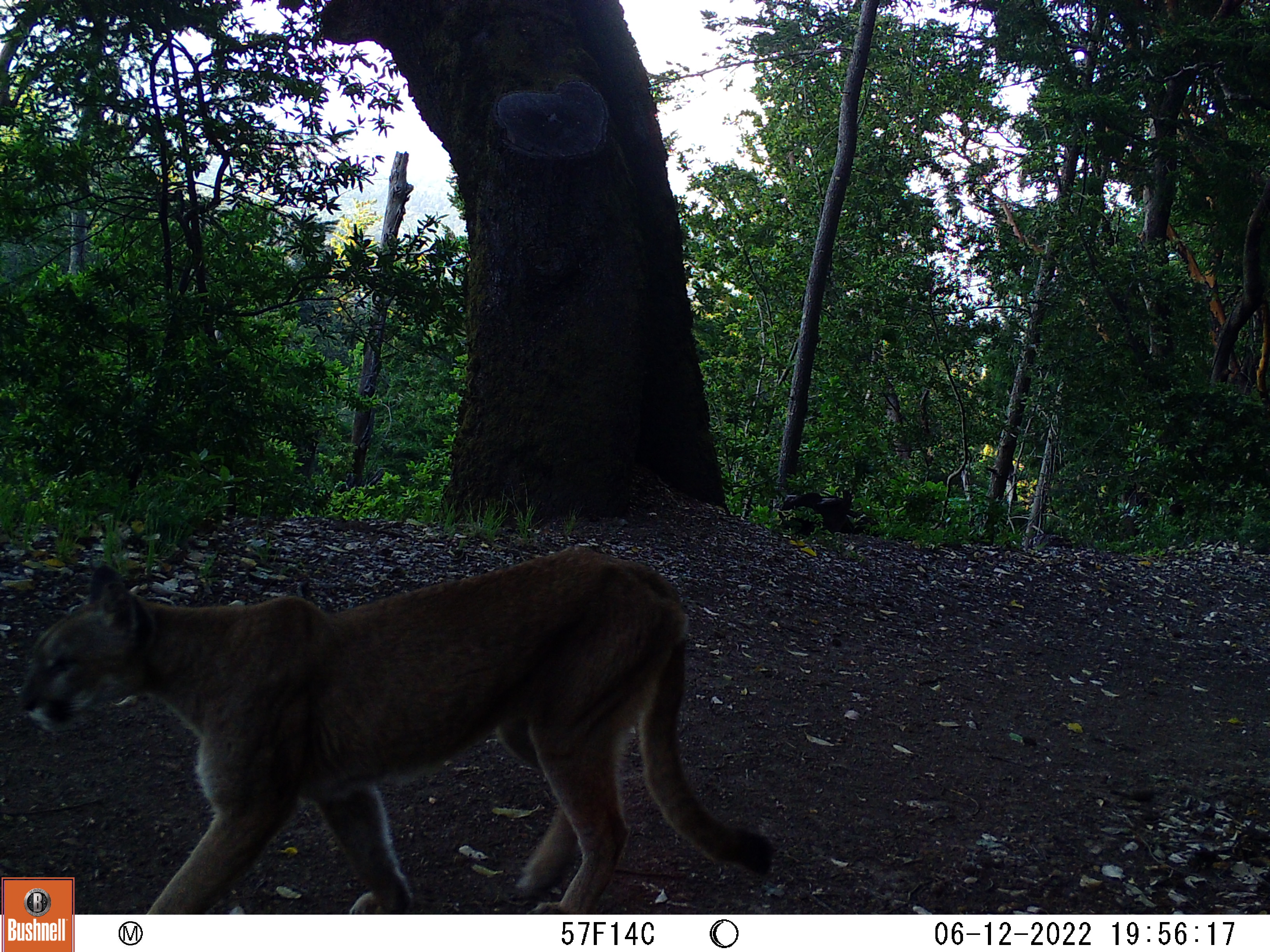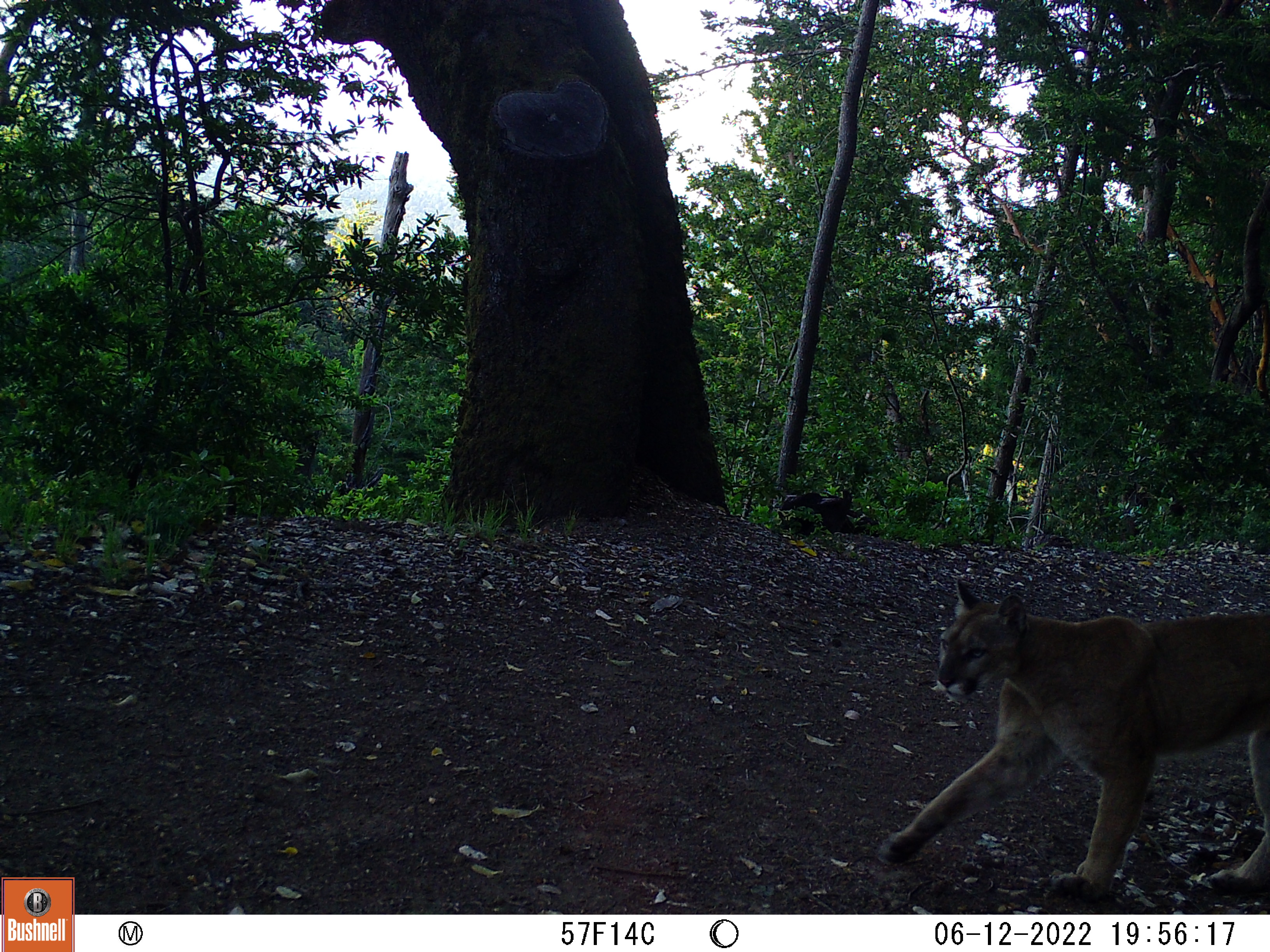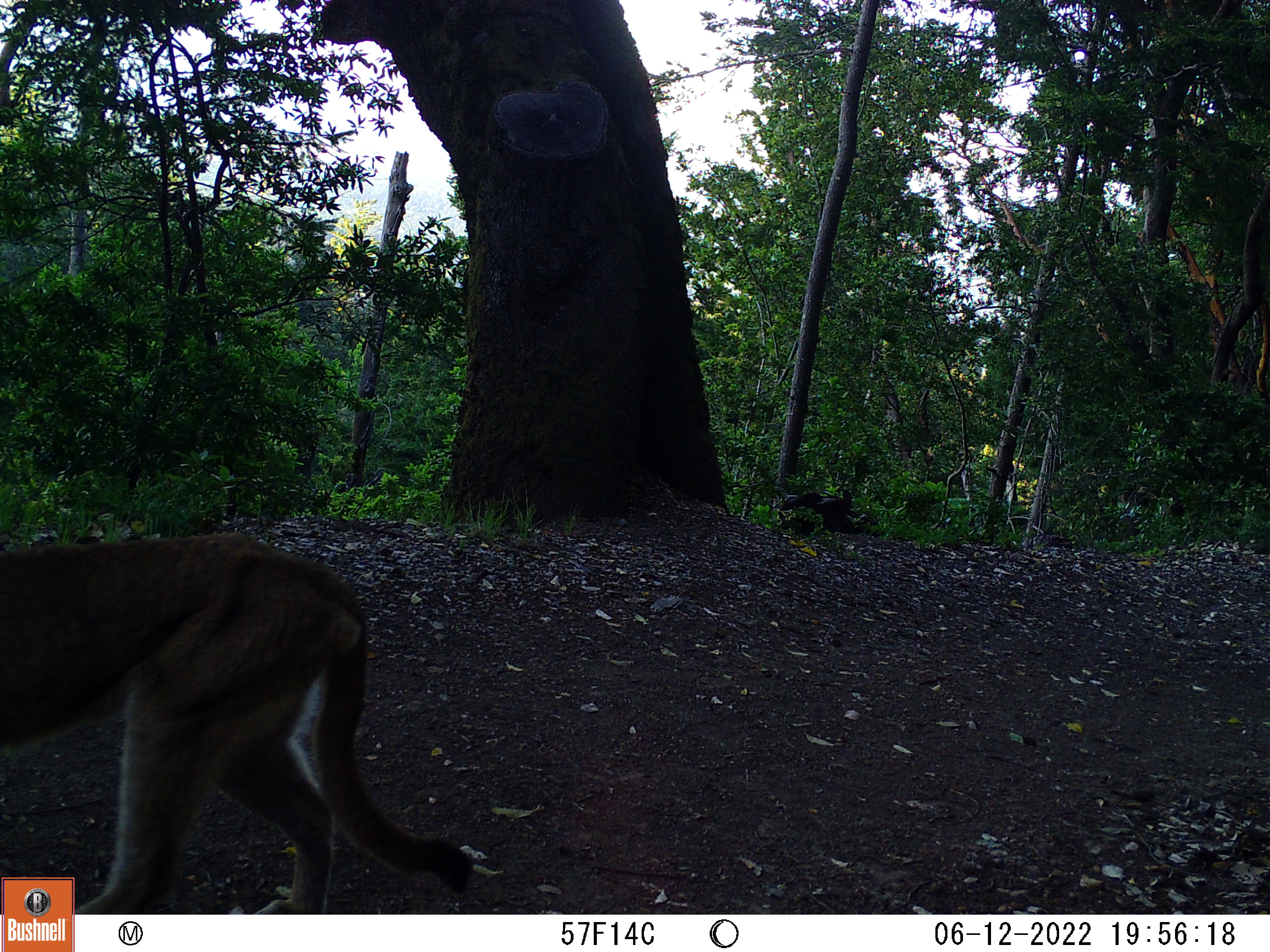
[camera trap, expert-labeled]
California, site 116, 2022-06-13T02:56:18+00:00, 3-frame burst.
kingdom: Animalia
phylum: Chordata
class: Mammalia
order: Carnivora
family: Felidae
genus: Puma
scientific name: Puma concolor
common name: puma